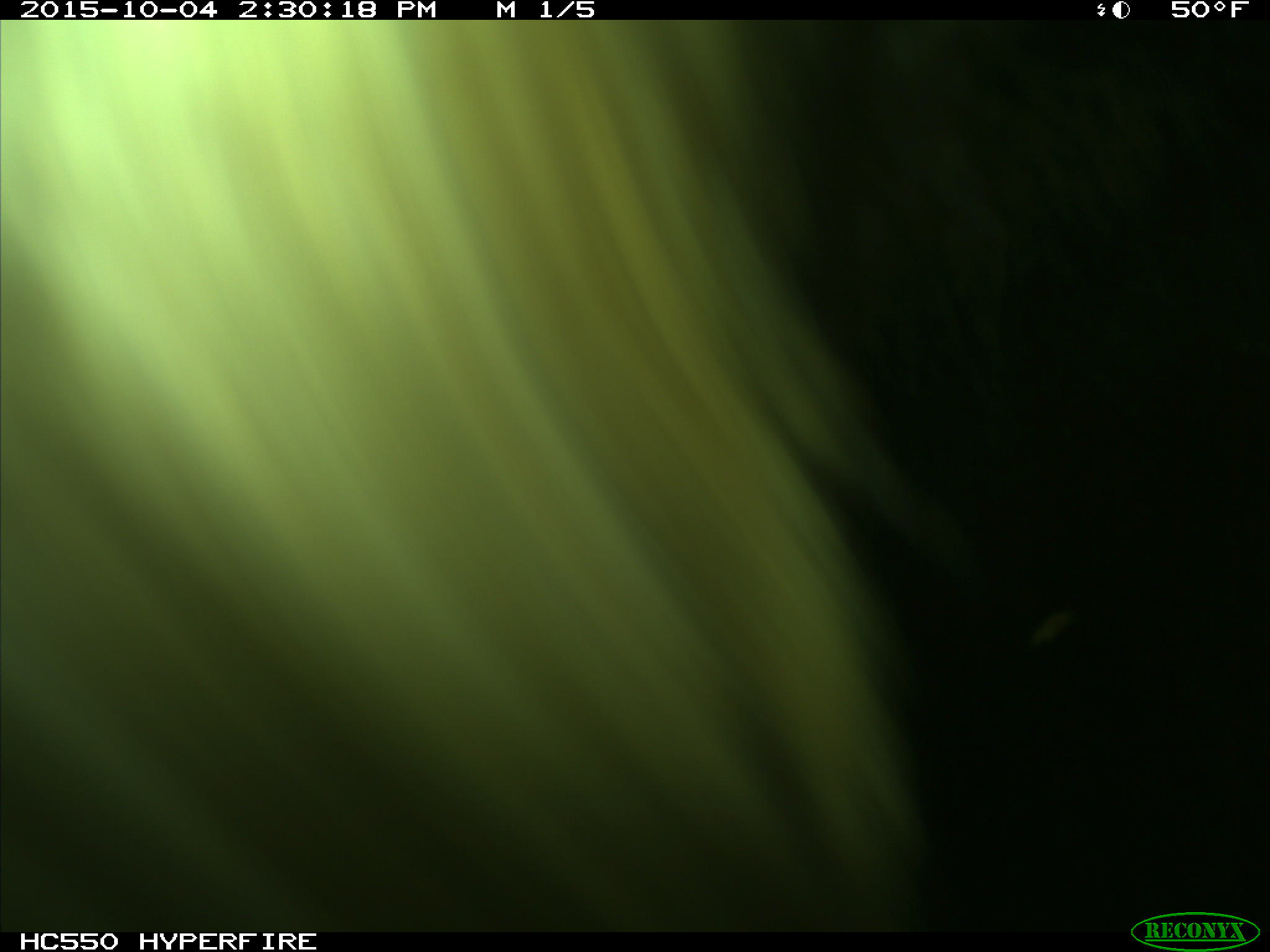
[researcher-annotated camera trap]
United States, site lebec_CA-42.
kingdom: Animalia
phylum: Chordata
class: Mammalia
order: Carnivora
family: Ursidae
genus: Ursus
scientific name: Ursus americanus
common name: american black bear